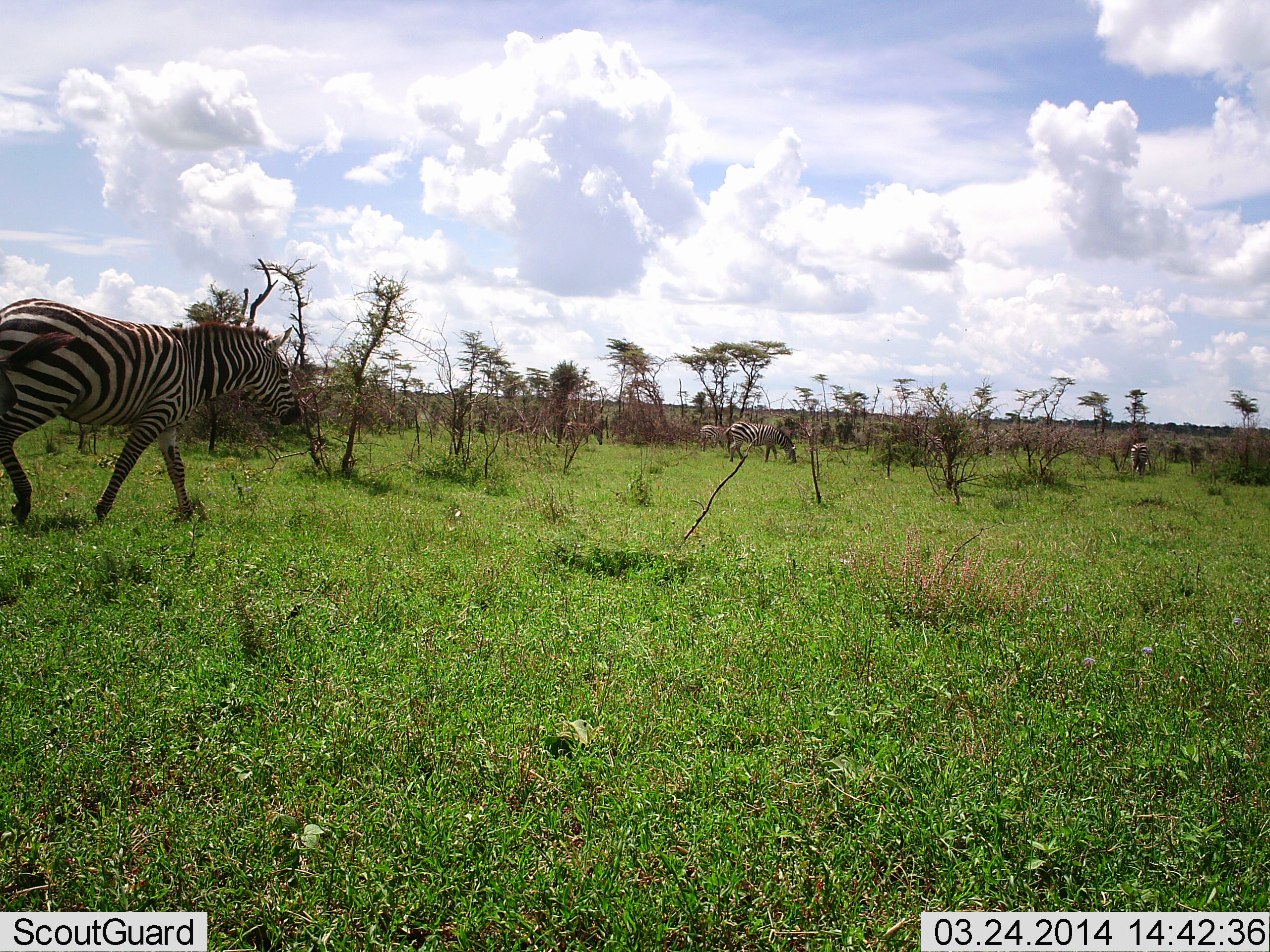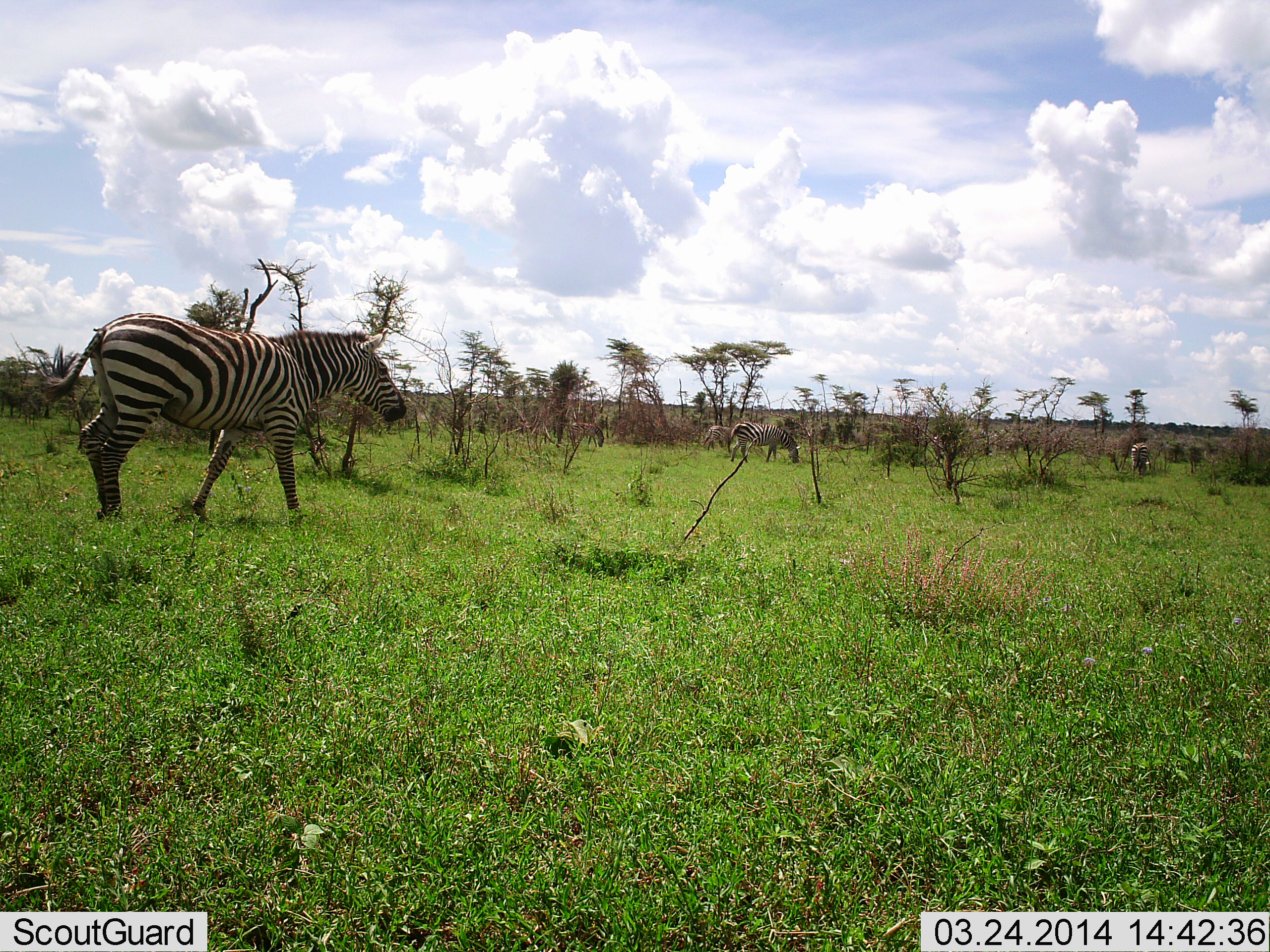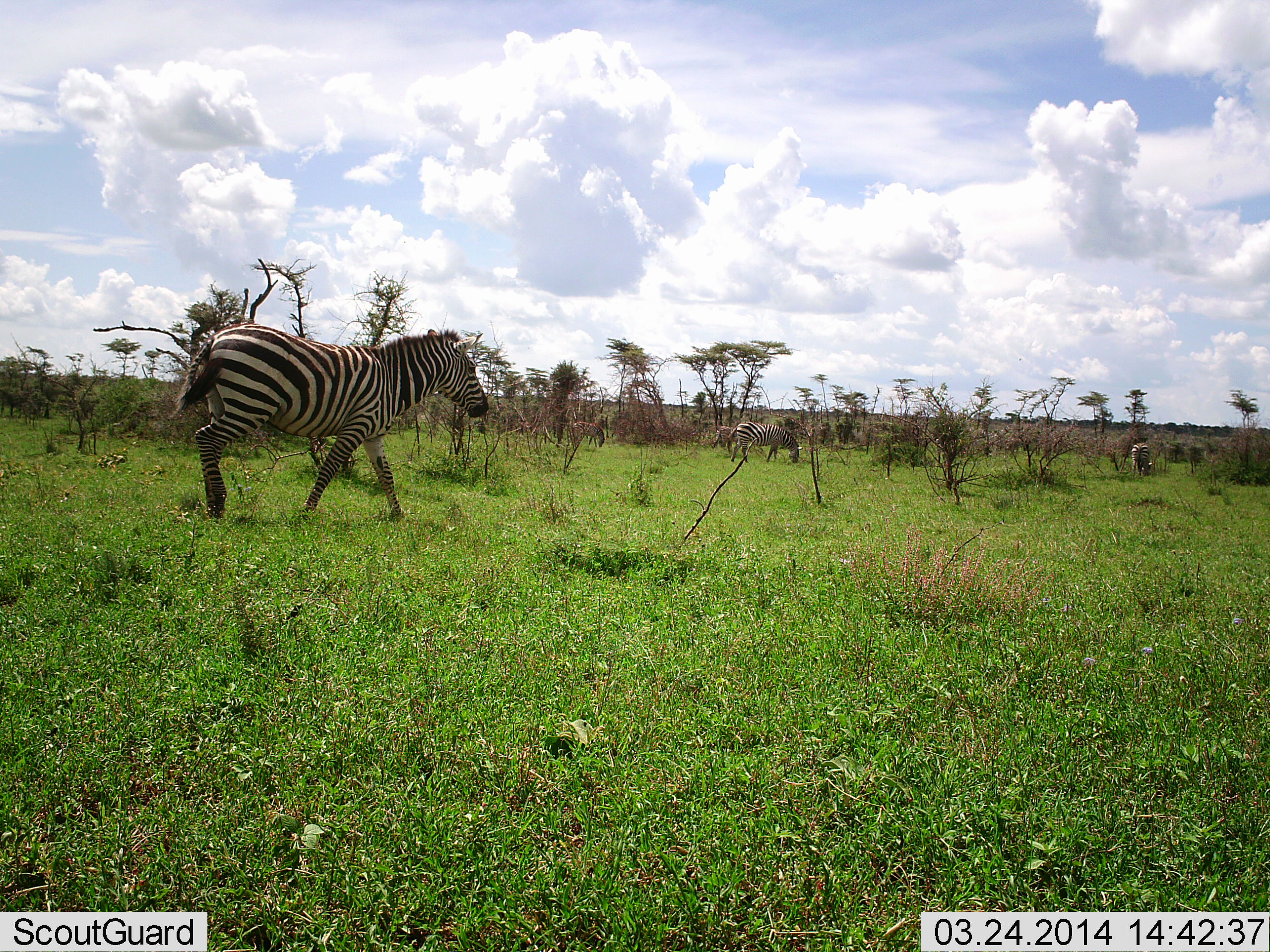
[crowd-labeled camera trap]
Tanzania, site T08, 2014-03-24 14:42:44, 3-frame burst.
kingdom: Animalia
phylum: Chordata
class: Mammalia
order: Perissodactyla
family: Equidae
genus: Equus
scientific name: Equus quagga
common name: plains zebra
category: zebra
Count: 6.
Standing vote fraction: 40%.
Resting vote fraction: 0%.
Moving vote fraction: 90%.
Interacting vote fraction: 0%.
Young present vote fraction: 0%.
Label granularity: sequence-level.